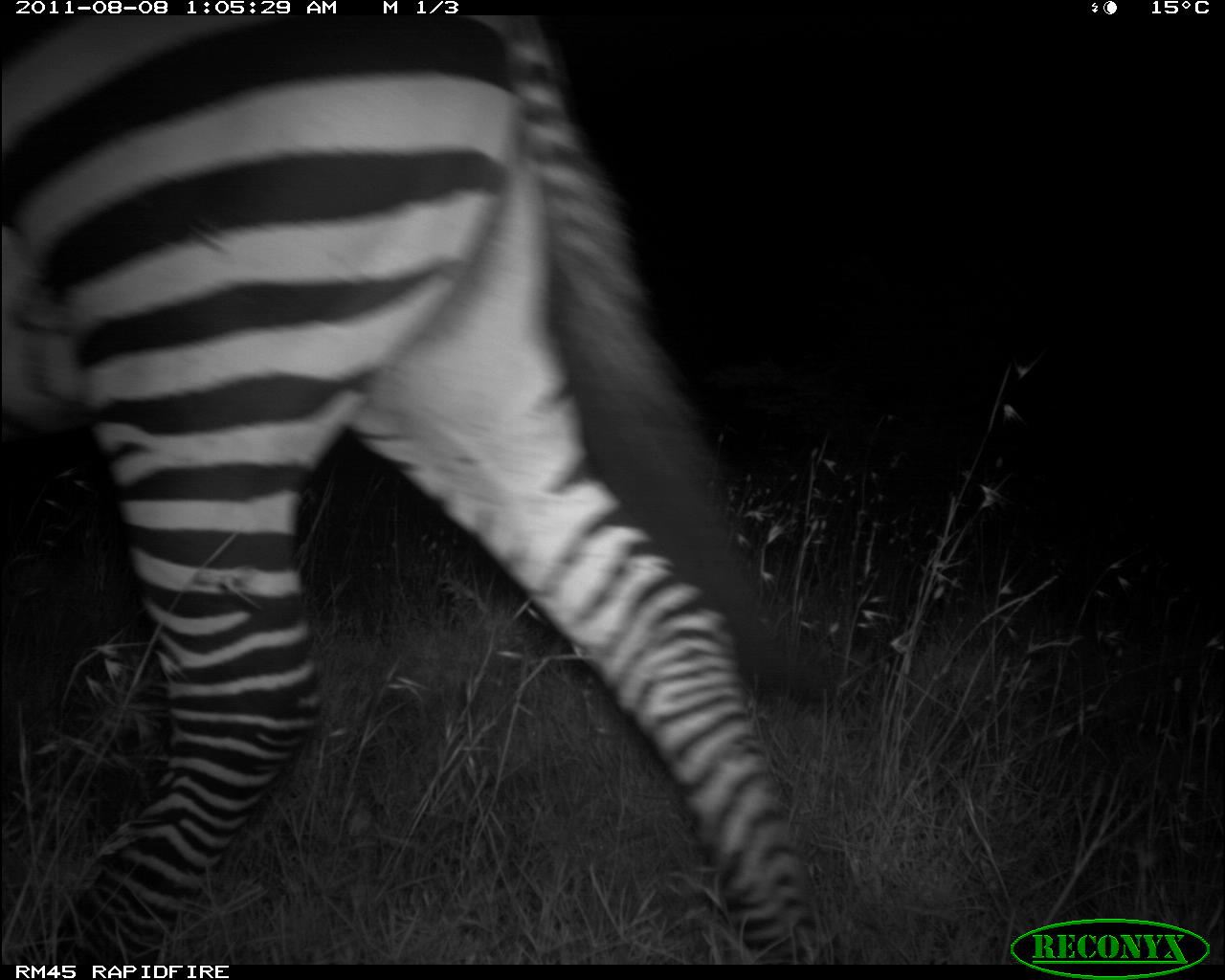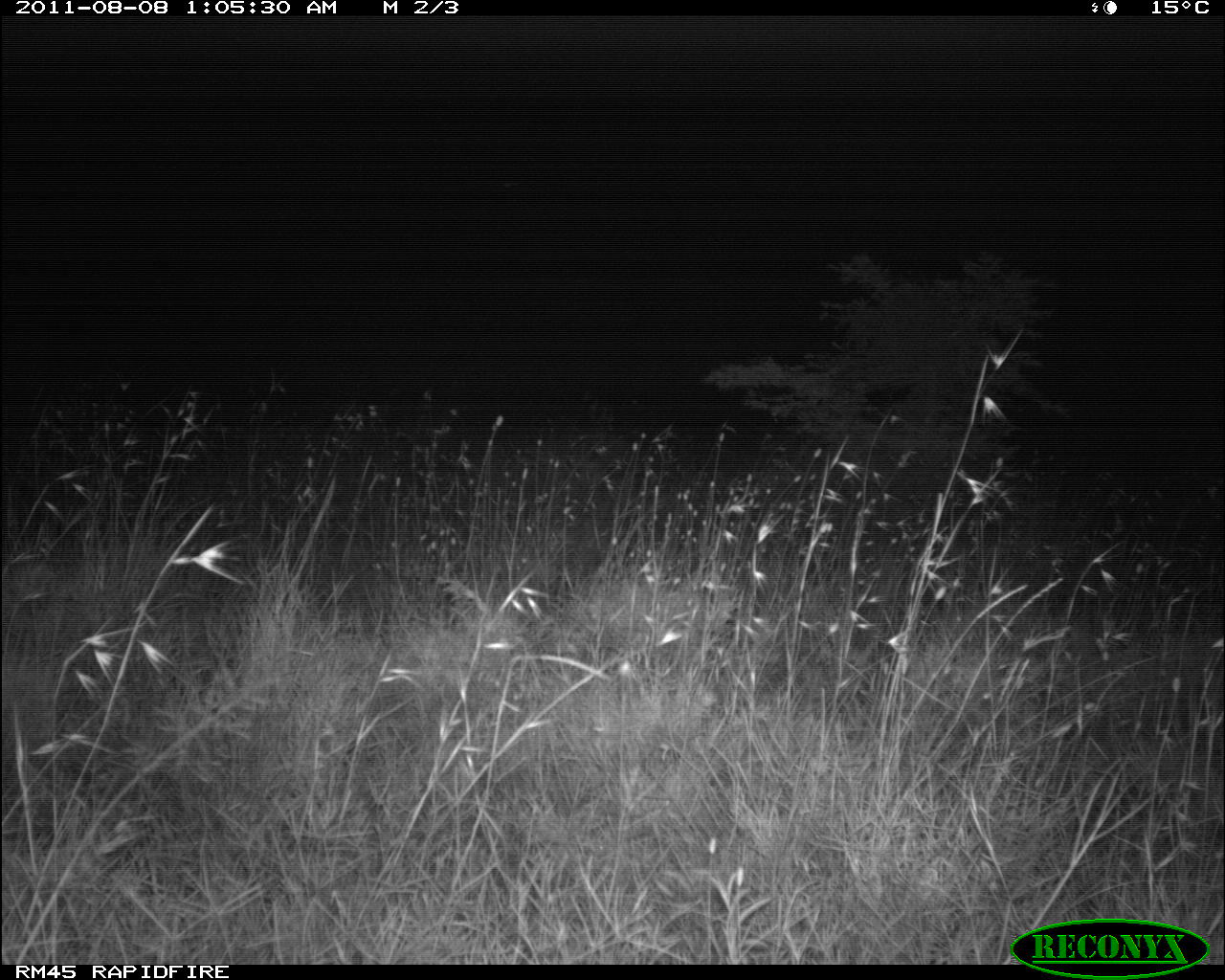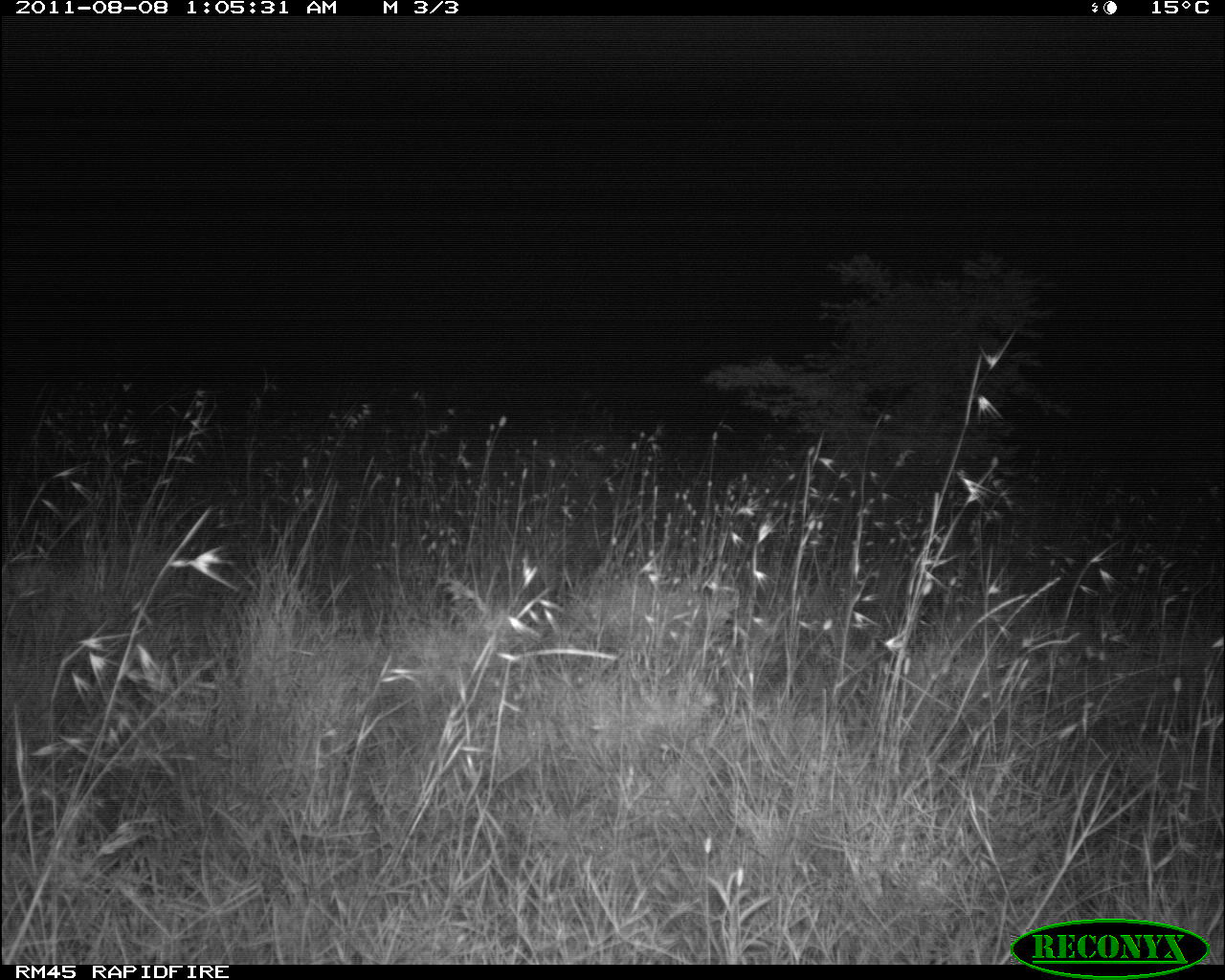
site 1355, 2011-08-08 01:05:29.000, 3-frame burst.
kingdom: Animalia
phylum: Chordata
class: Mammalia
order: Perissodactyla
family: Equidae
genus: Equus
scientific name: Equus quagga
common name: plains zebra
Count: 1.